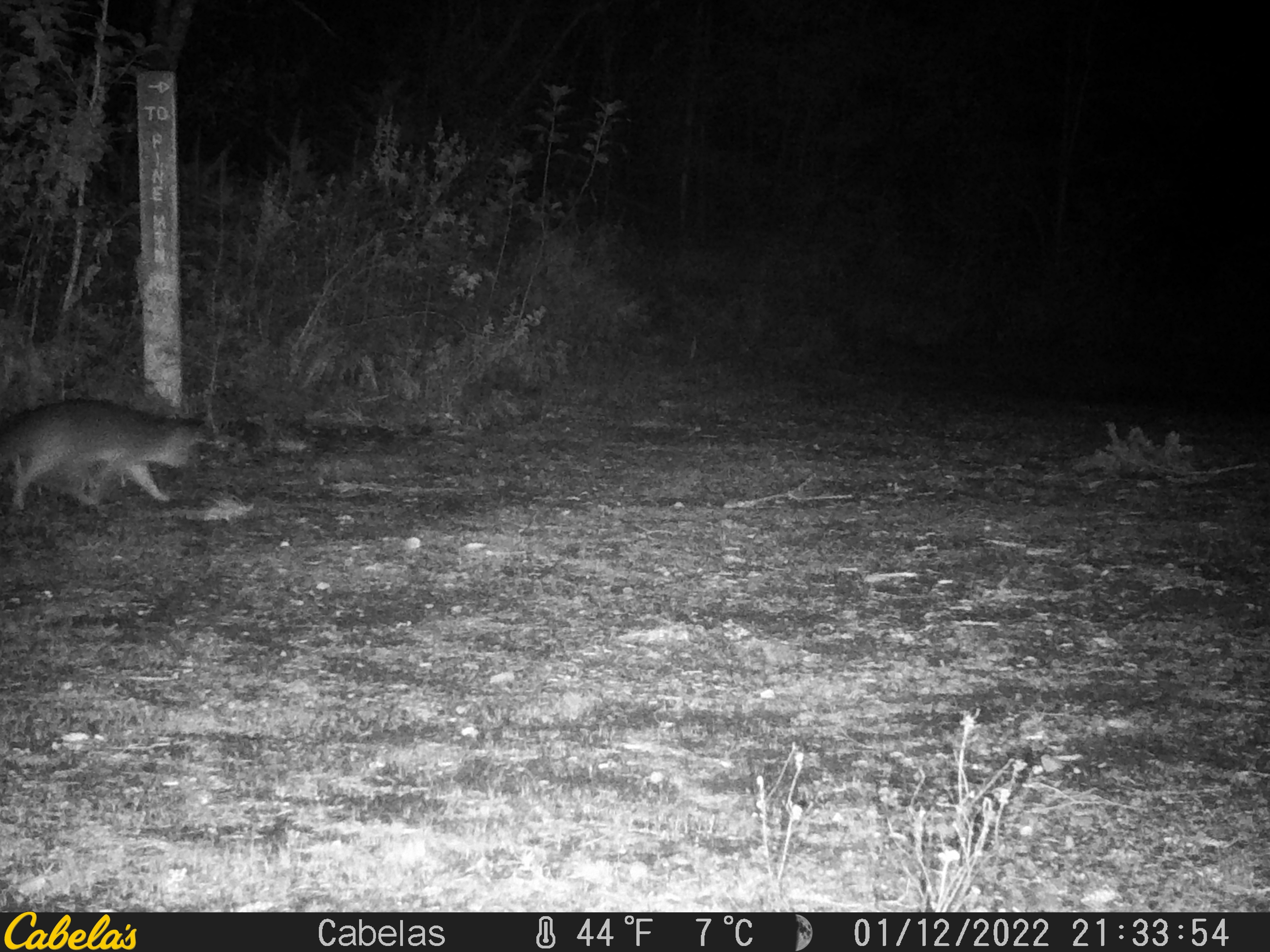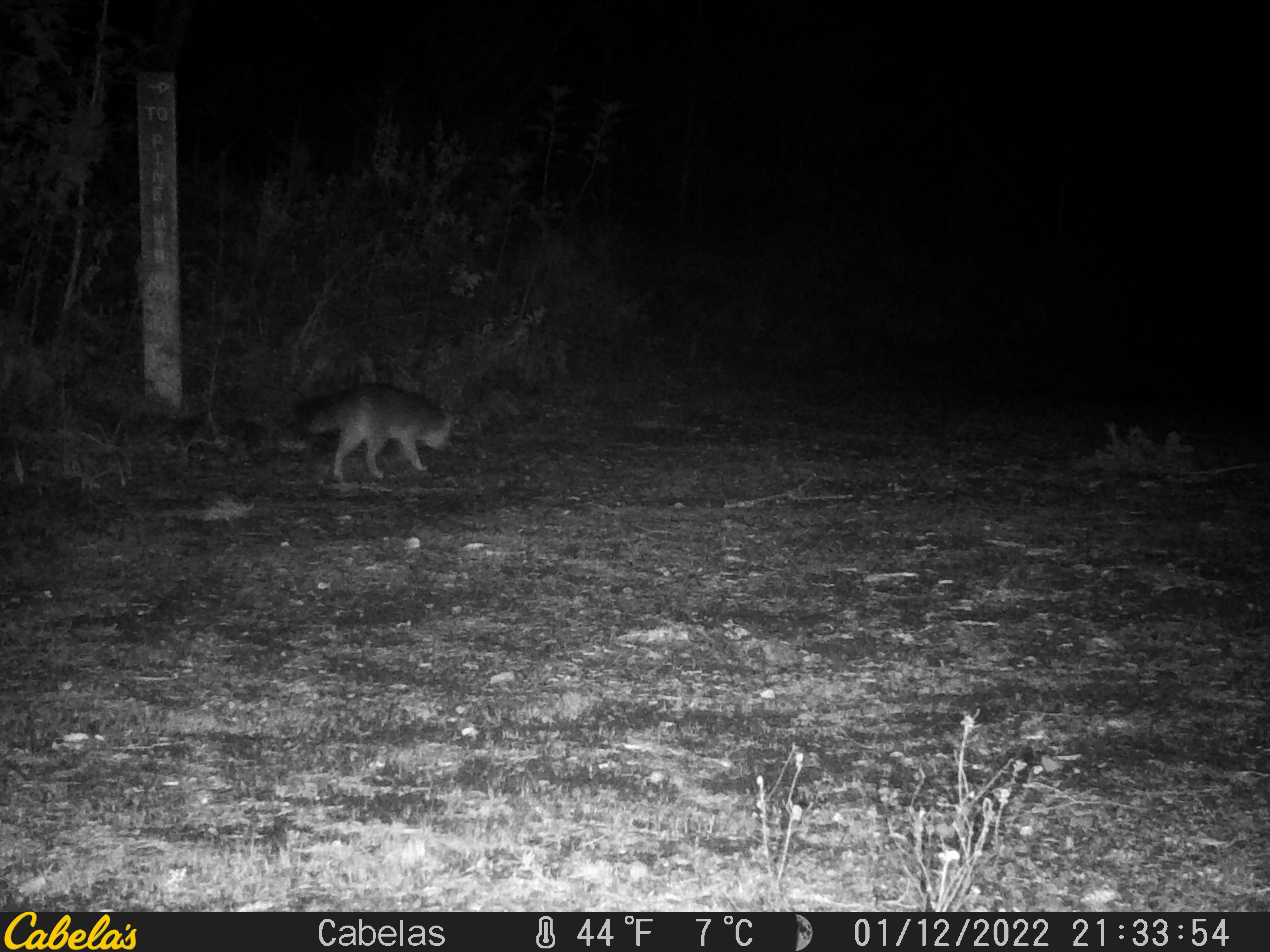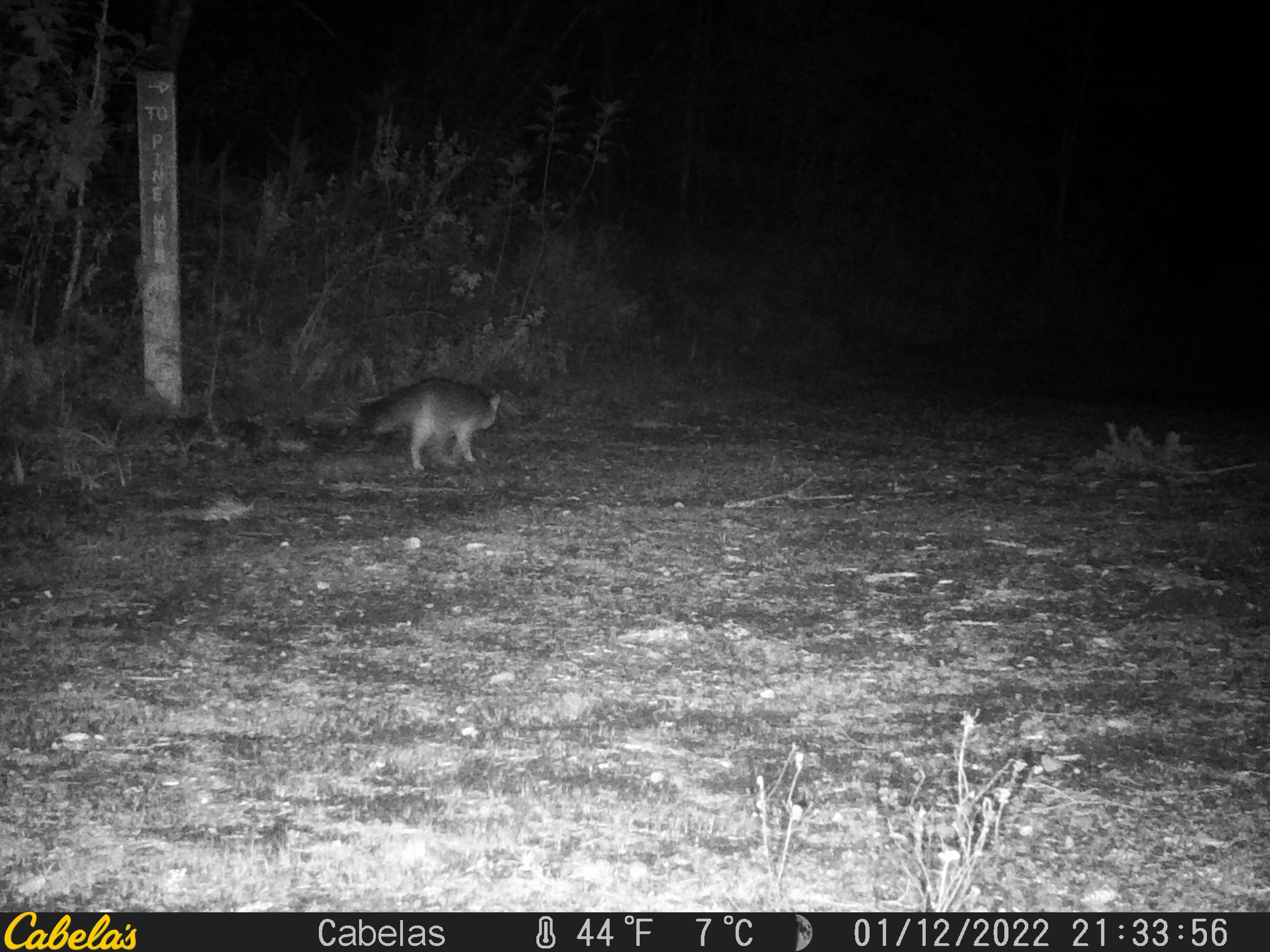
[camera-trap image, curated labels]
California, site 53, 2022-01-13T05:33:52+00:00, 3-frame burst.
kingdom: Animalia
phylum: Chordata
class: Mammalia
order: Carnivora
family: Canidae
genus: Urocyon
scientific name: Urocyon cinereoargenteus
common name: gray fox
Gray fox (Urocyon cinereoargenteus).